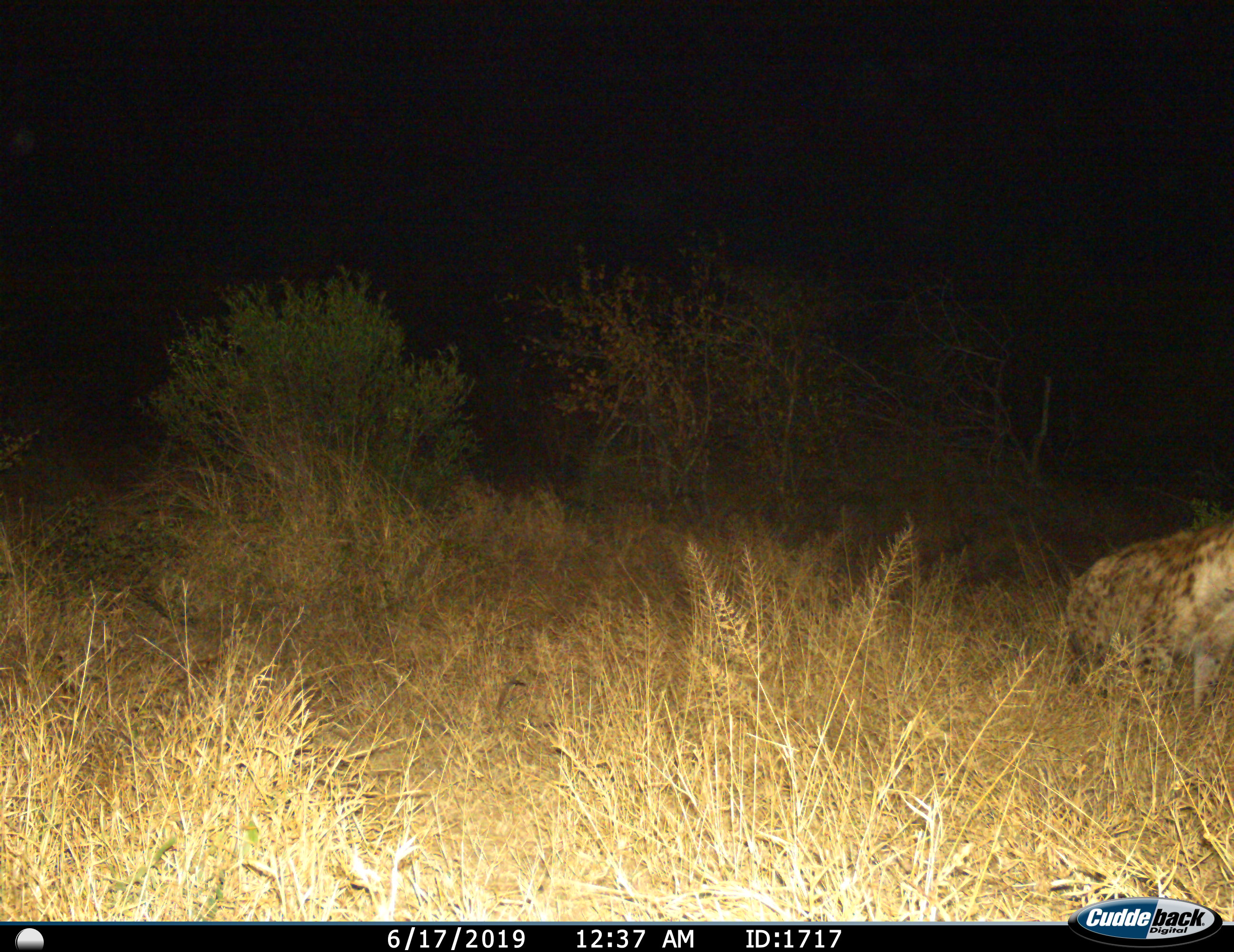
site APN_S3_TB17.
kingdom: Animalia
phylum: Chordata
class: Mammalia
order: Carnivora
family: Hyaenidae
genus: Crocuta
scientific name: Crocuta crocuta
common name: spotted hyena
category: hyenaspotted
Hyenaspotted (spotted hyena) (Crocuta crocuta), count 1. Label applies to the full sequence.